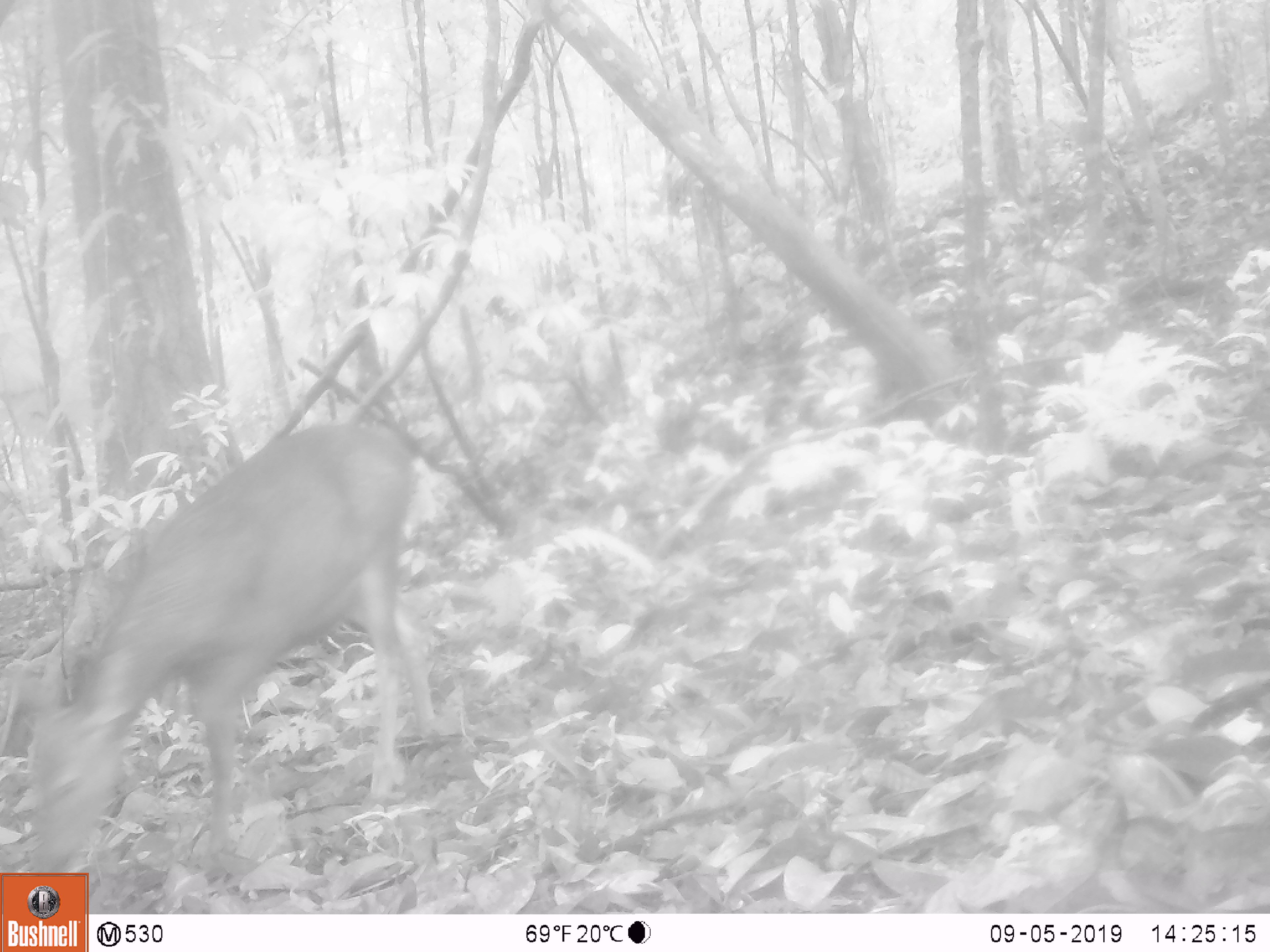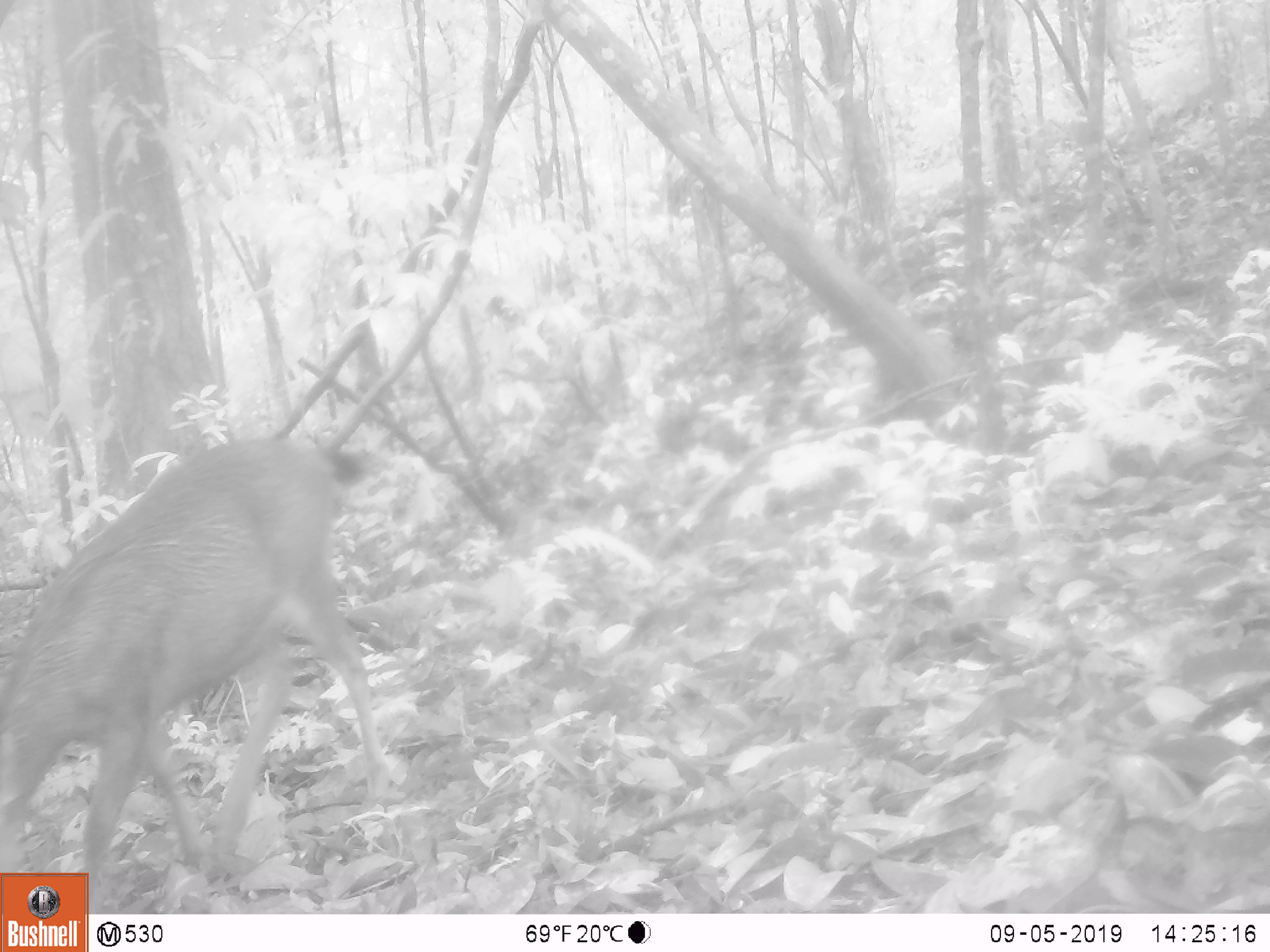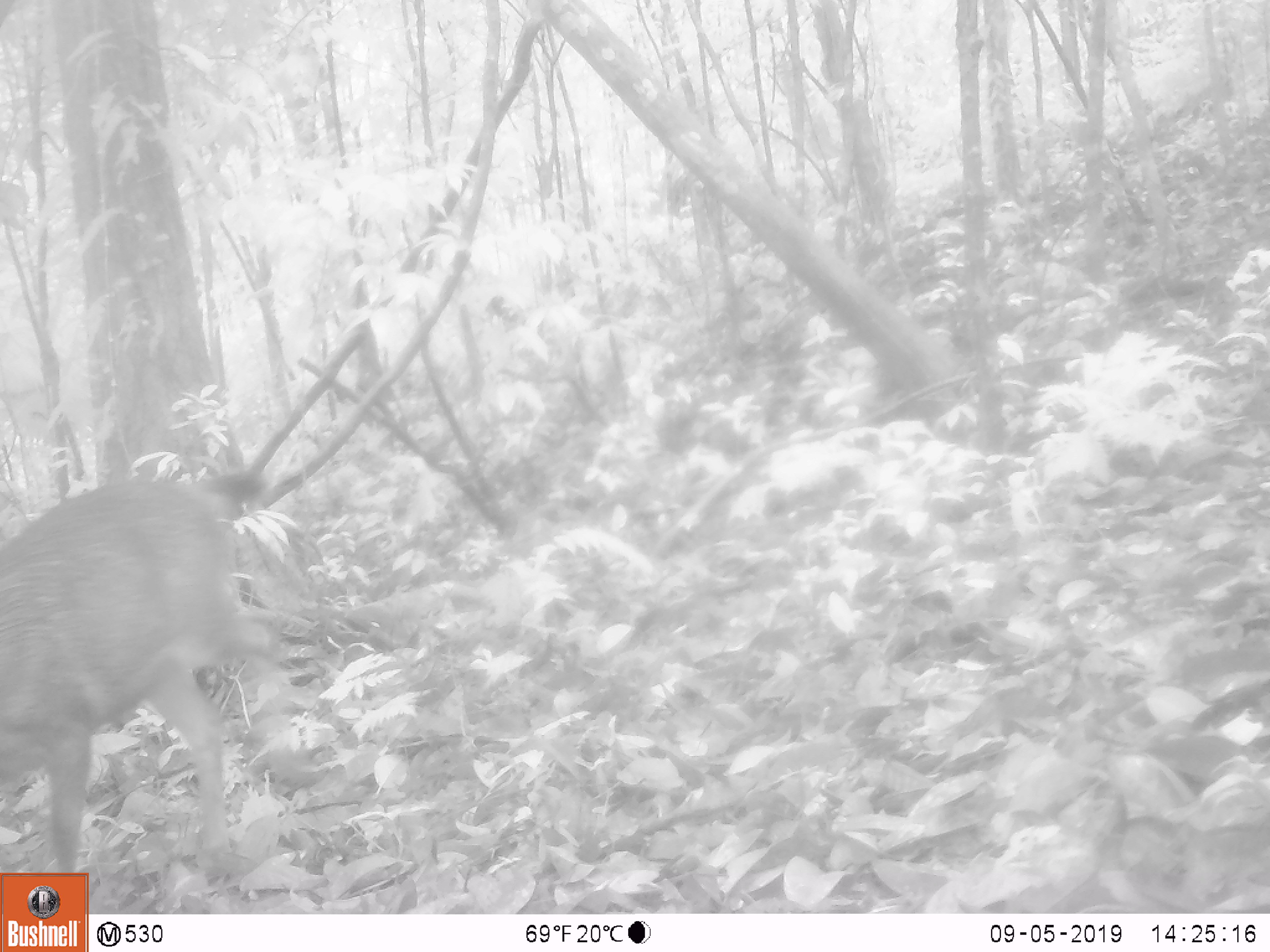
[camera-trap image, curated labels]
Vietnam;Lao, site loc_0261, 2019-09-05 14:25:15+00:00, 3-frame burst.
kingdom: Animalia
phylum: Chordata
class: Mammalia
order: Artiodactyla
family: Cervidae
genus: Rusa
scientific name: Rusa unicolor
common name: sambar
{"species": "sambar (Rusa unicolor)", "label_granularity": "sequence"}